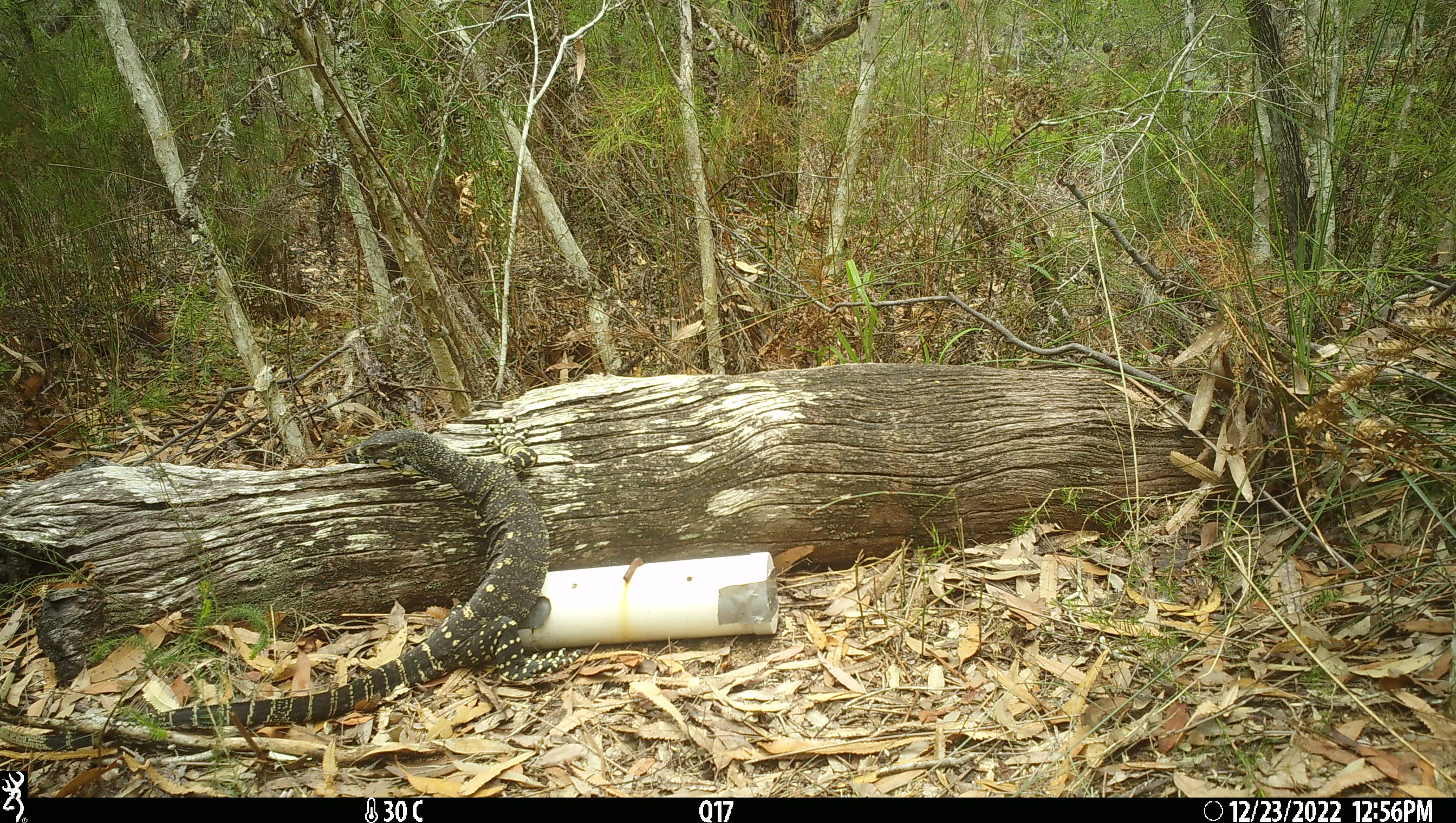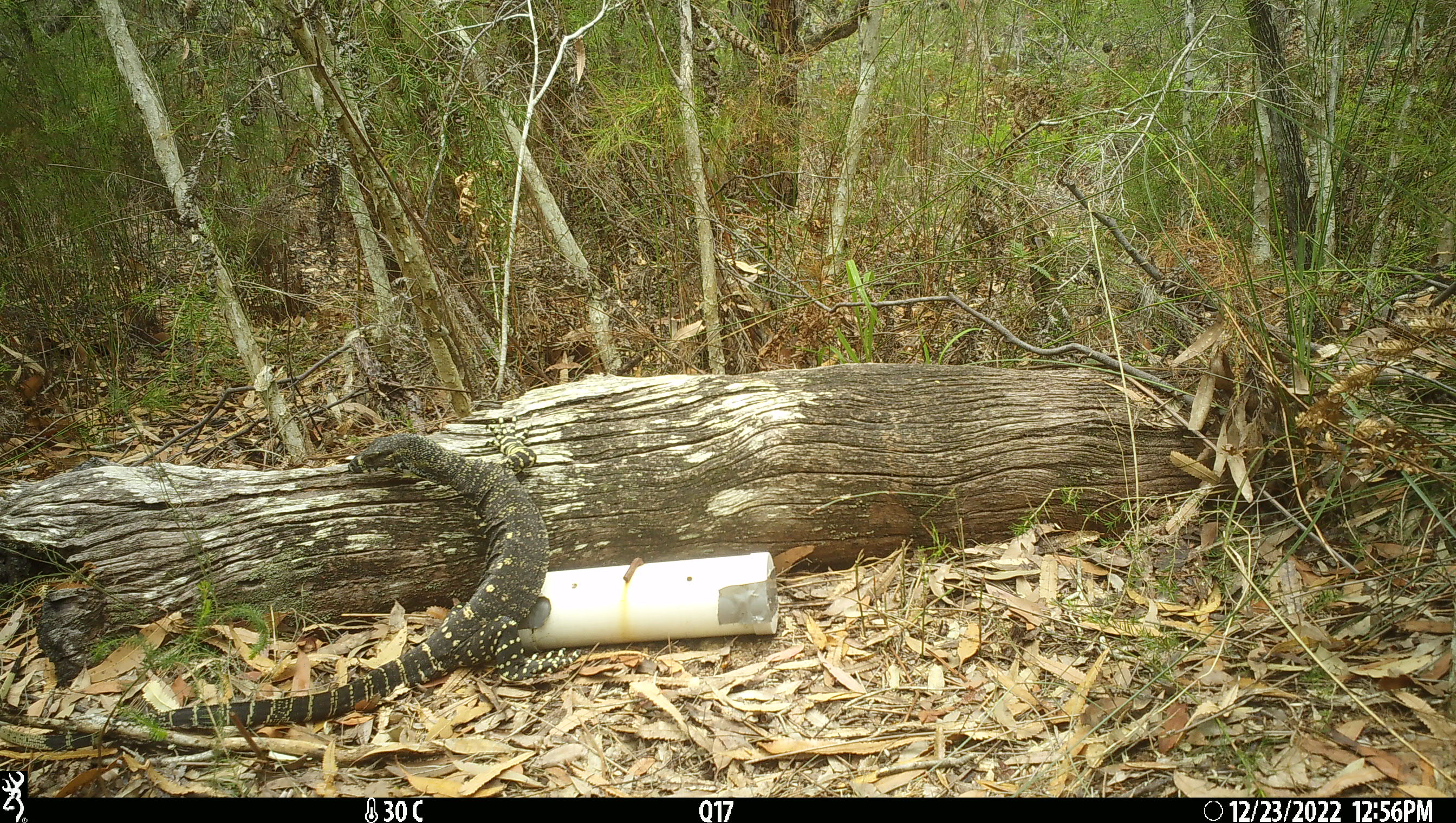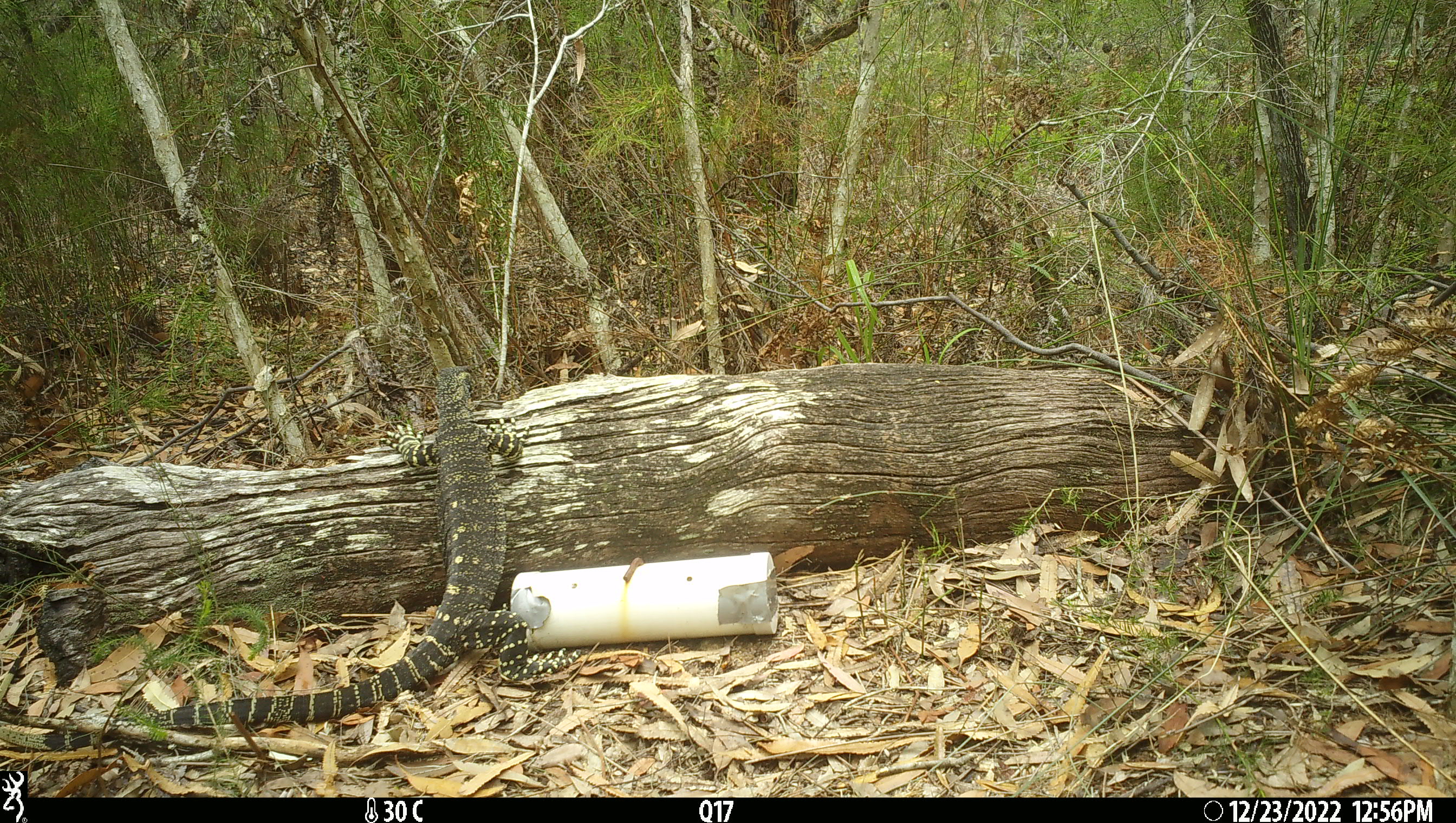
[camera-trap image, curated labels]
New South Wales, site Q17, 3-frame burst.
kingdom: Animalia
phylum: Chordata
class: Reptilia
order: Squamata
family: Varanidae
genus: Varanus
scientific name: Varanus varius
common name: lace monitor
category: goanna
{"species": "goanna (lace monitor) (Varanus varius)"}